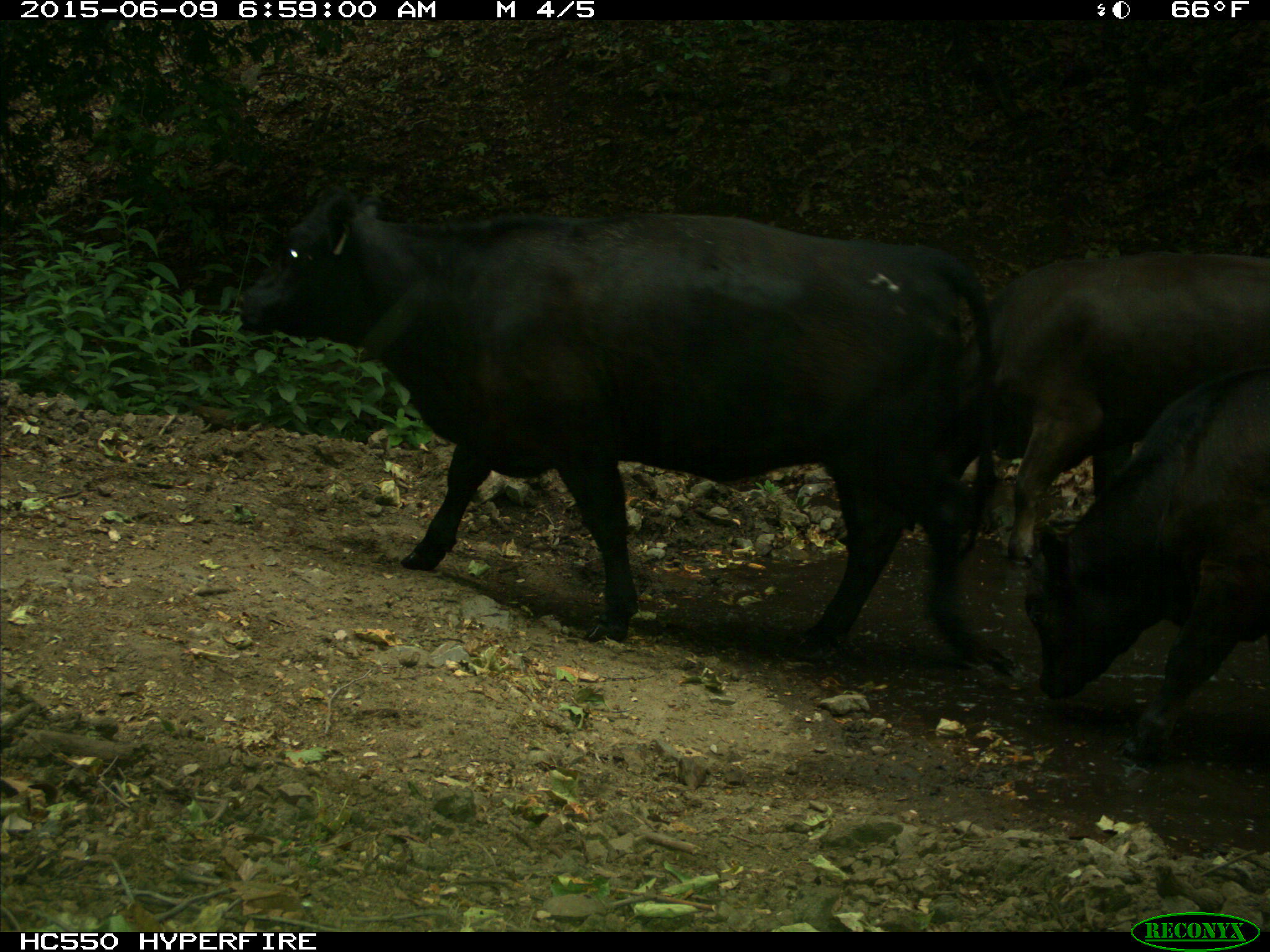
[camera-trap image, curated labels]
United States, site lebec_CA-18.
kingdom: Animalia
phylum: Chordata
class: Mammalia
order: Artiodactyla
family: Bovidae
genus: Bos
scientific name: Bos taurus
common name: domestic cow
Bos taurus (domestic cow).